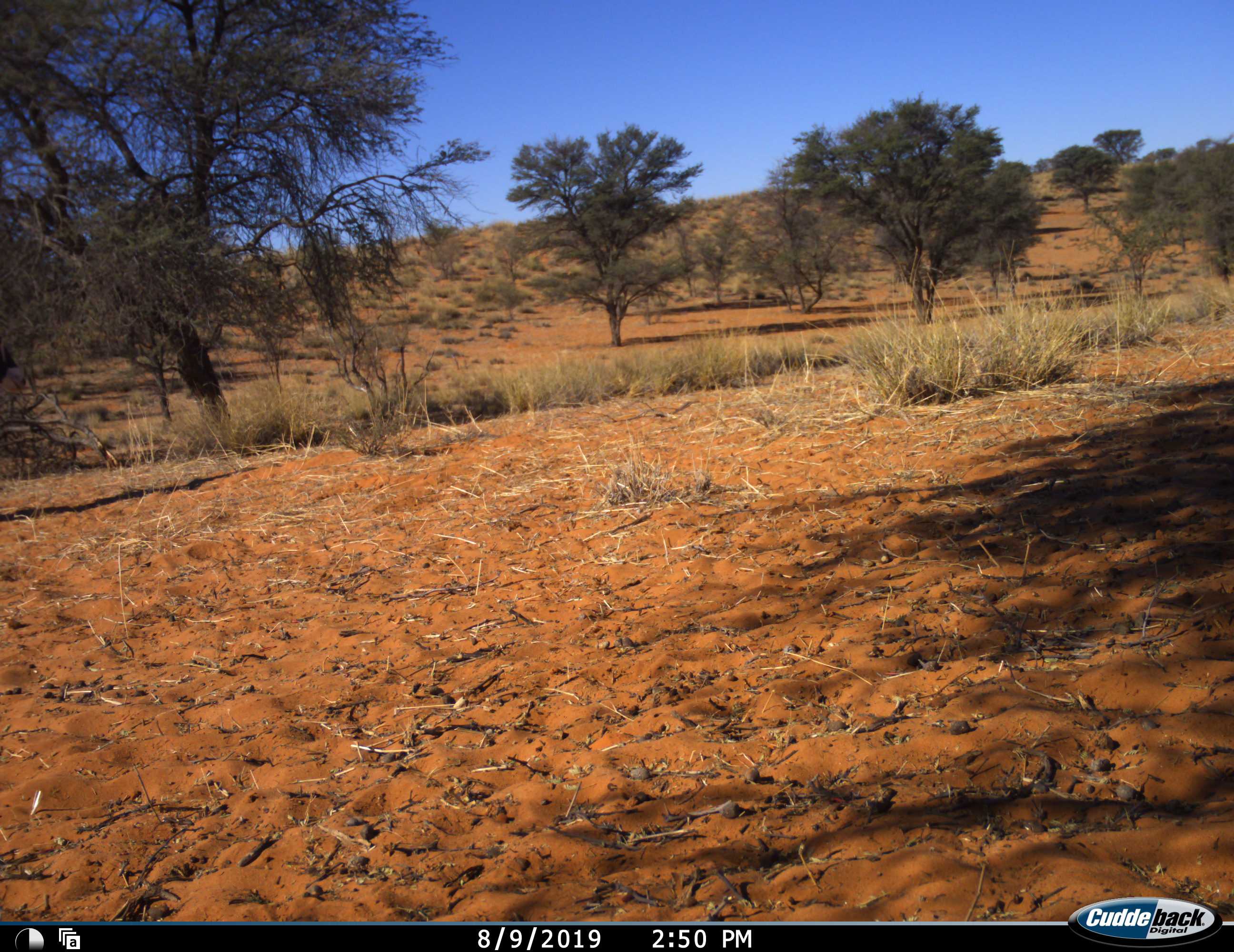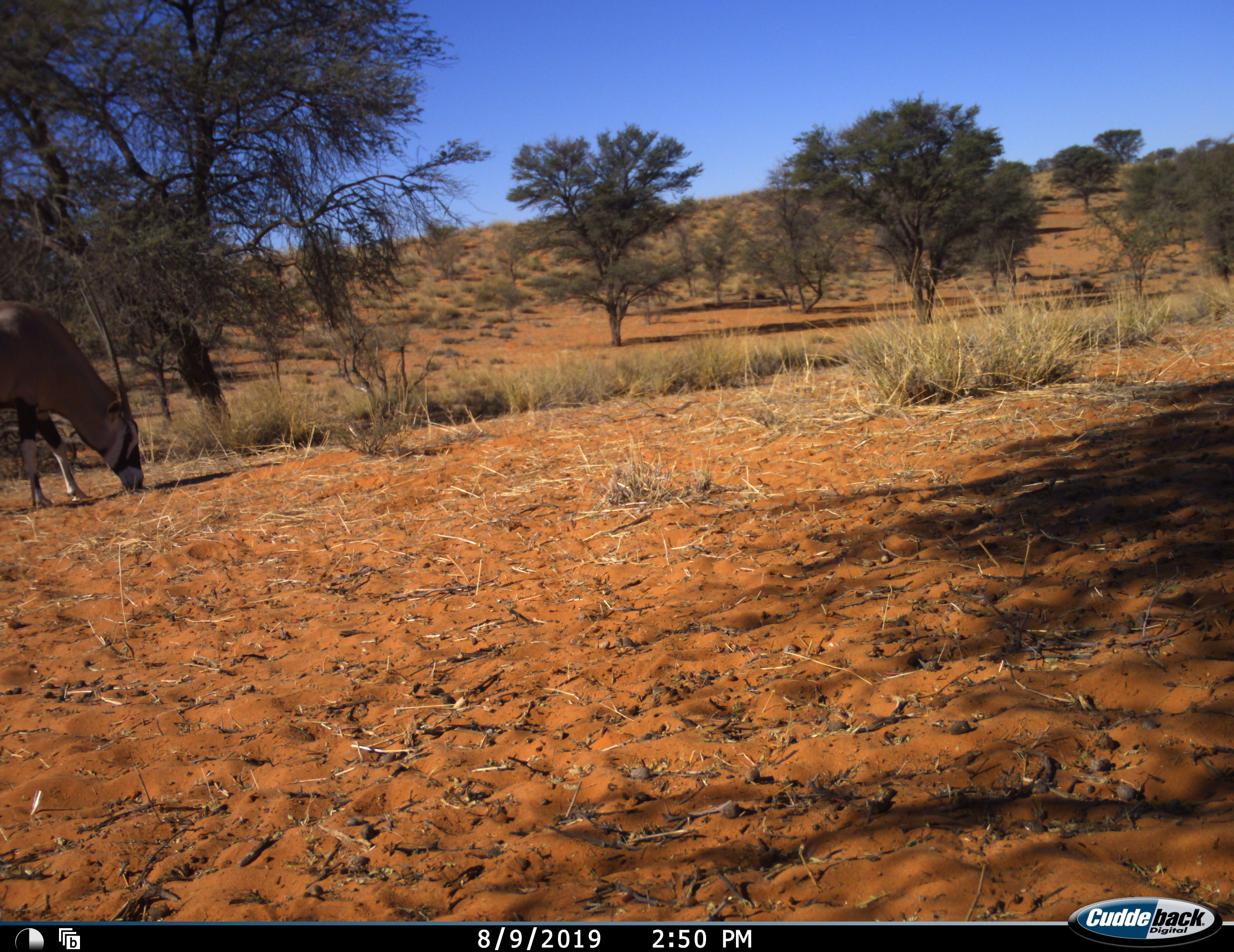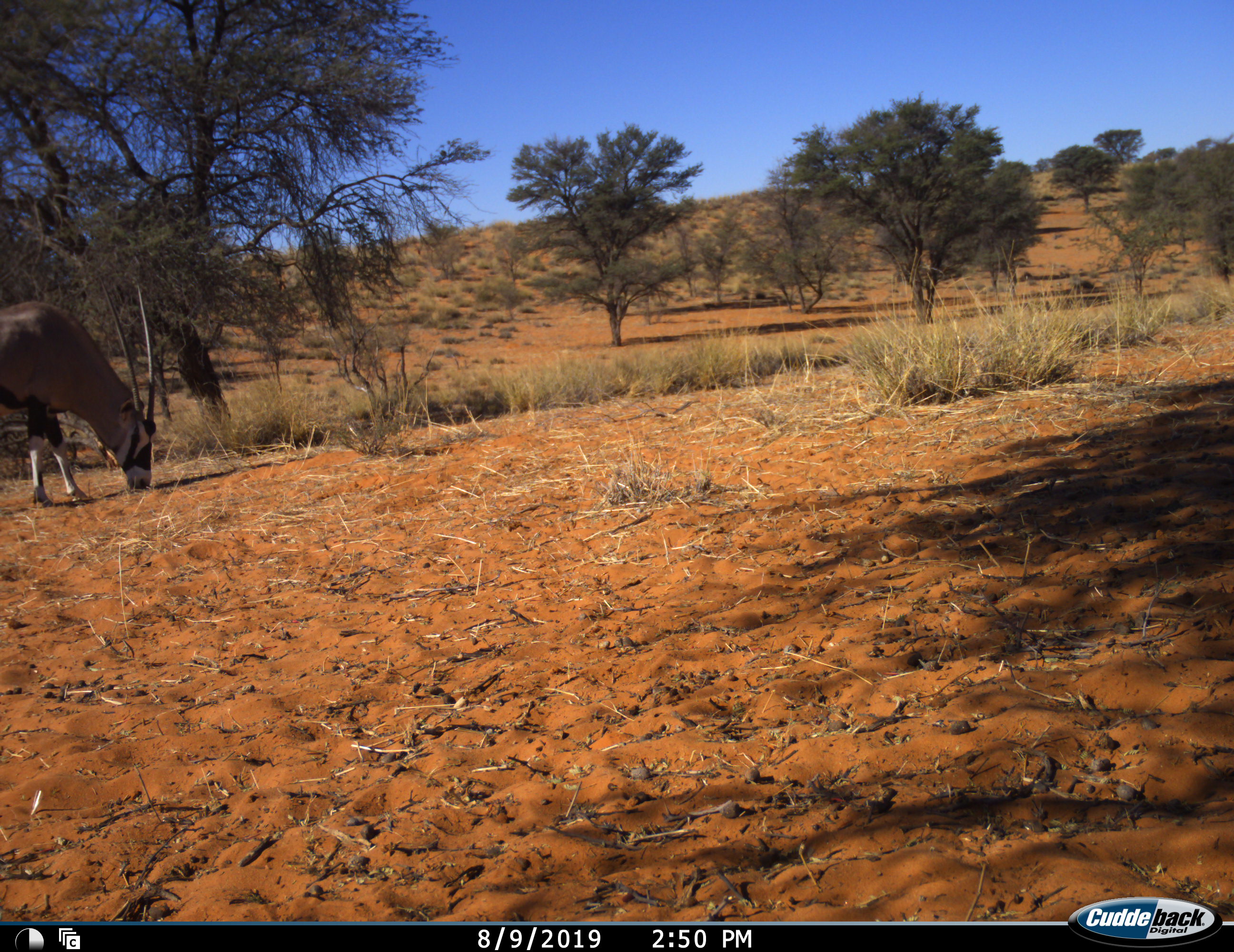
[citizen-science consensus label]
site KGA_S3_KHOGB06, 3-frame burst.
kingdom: Animalia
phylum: Chordata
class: Mammalia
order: Artiodactyla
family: Bovidae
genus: Oryx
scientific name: Oryx gazella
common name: gemsbok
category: oryx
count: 1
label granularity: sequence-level